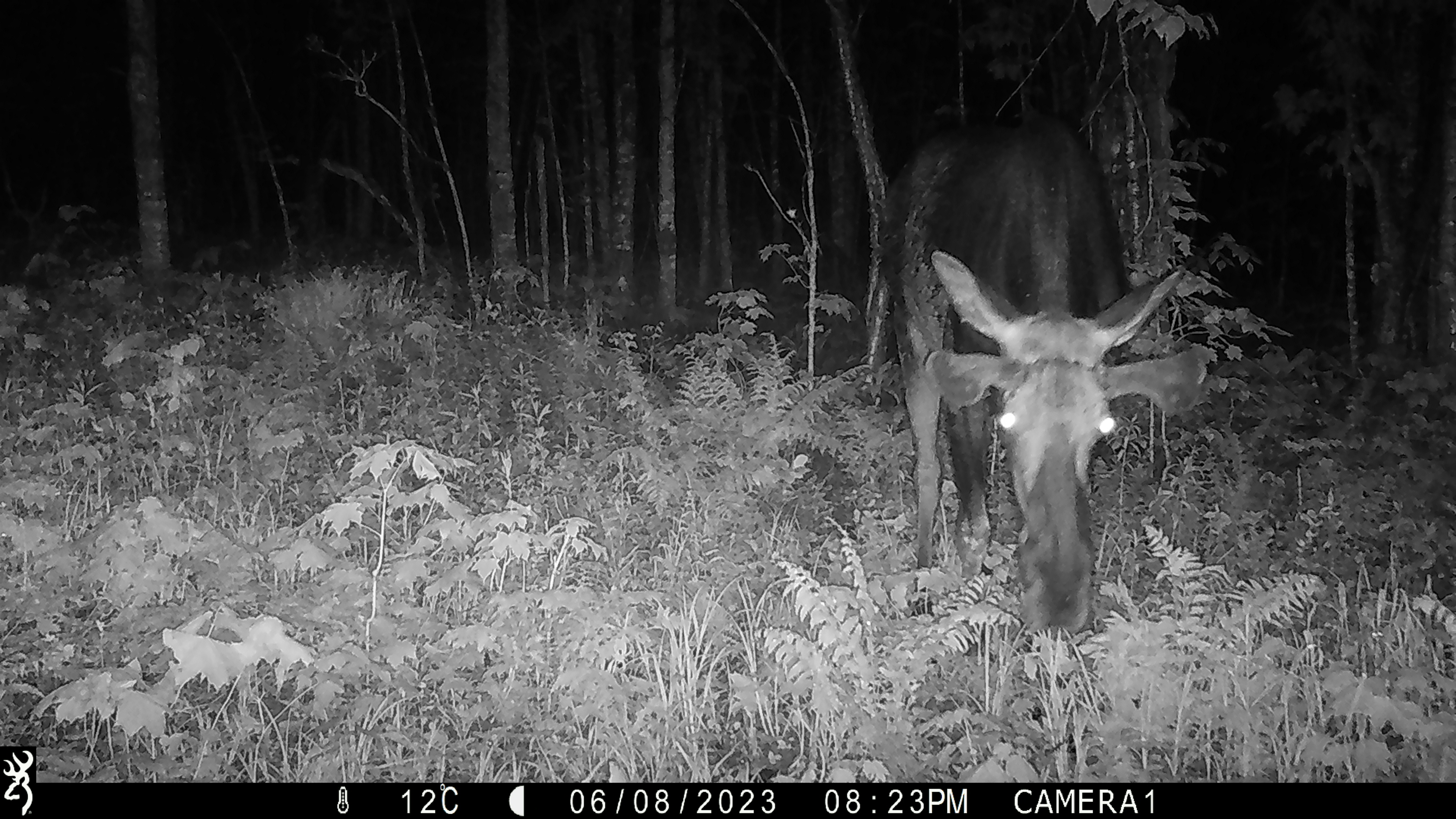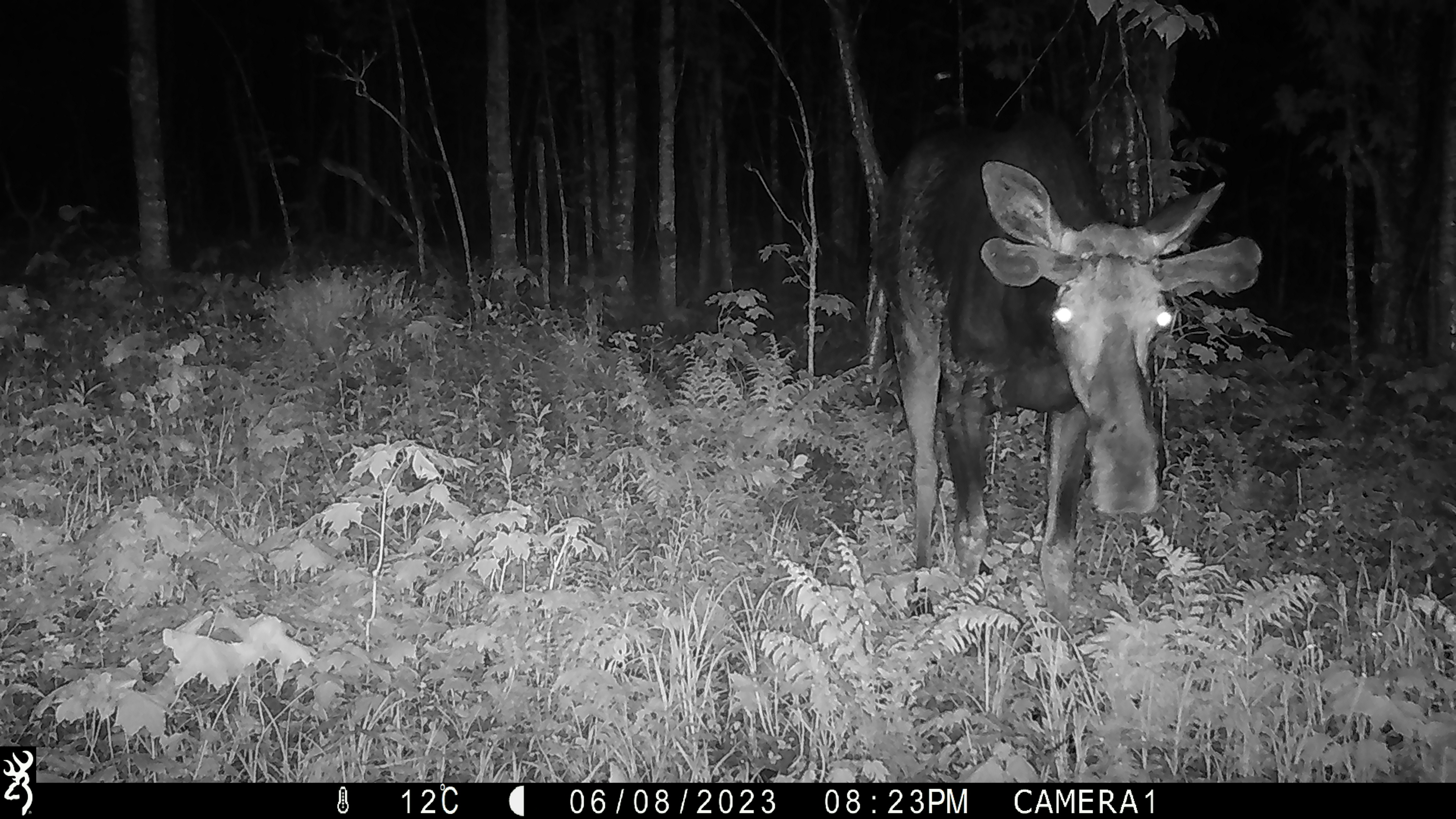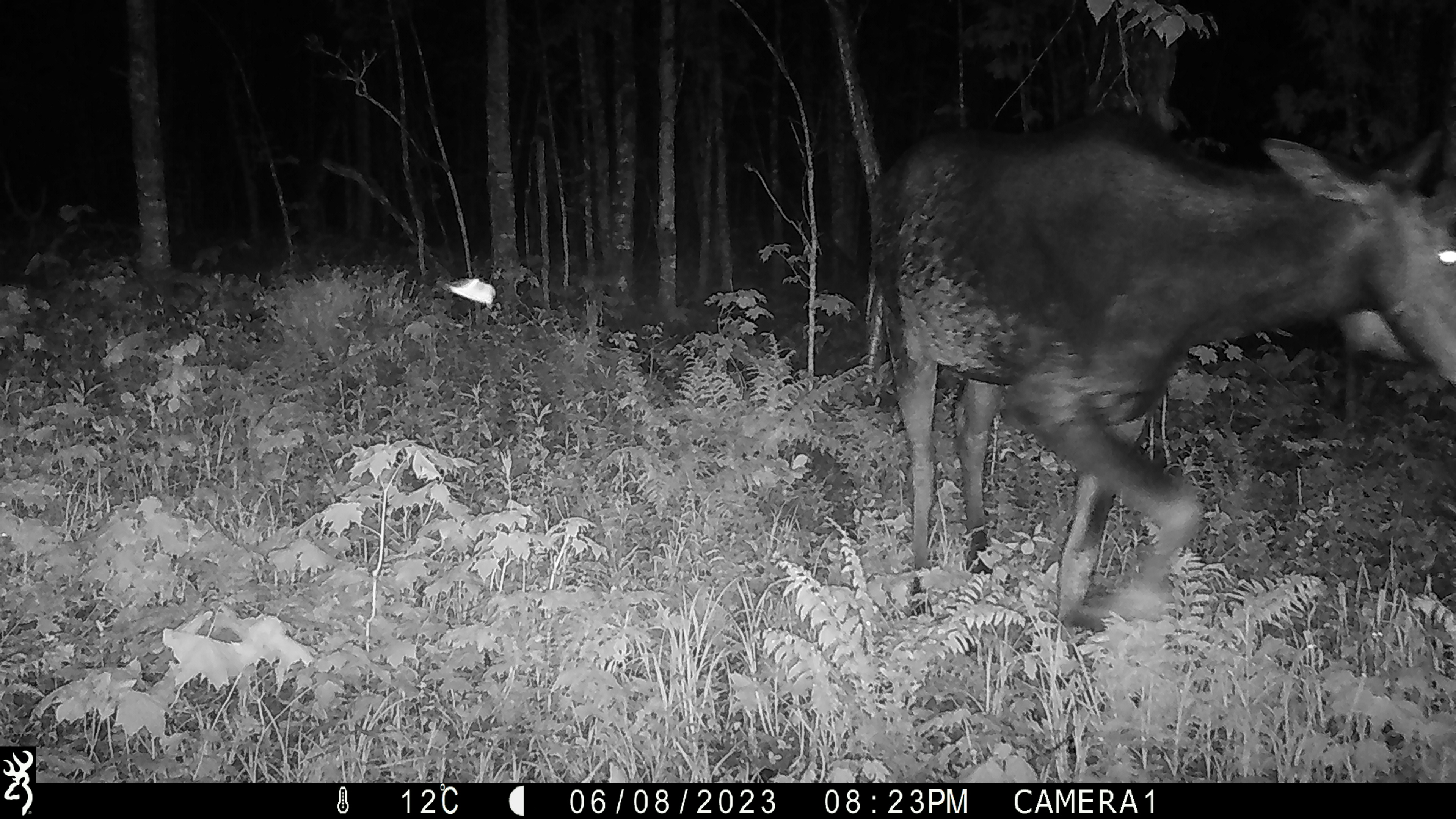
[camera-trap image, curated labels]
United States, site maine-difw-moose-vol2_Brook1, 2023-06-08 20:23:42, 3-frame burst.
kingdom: Animalia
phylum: Chordata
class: Mammalia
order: Artiodactyla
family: Cervidae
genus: Alces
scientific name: Alces alces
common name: moose